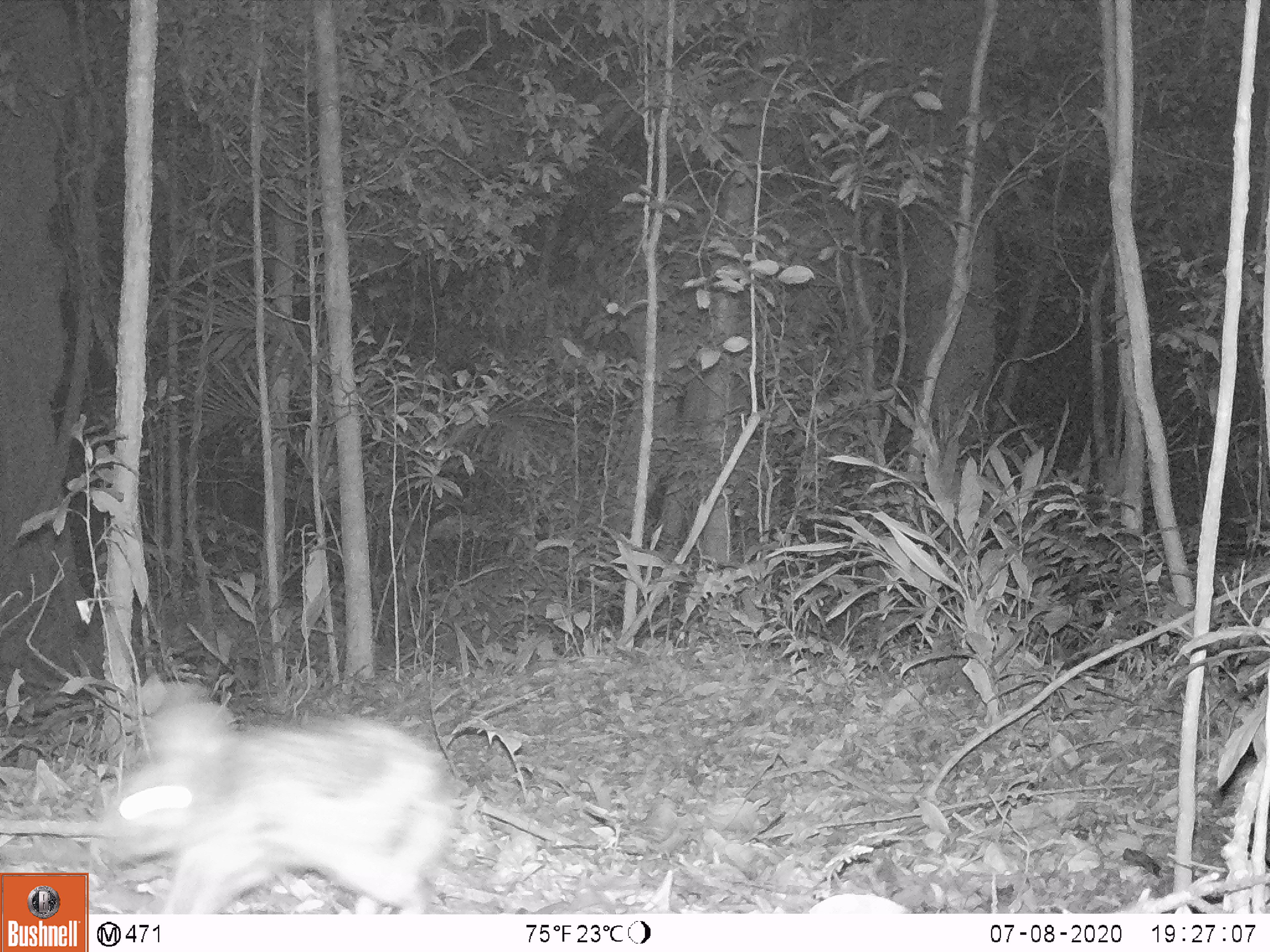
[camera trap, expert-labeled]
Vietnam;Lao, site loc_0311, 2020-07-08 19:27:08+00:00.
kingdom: Animalia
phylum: Chordata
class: Mammalia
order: Lagomorpha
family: Leporidae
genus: Nesolagus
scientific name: Nesolagus timminsi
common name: annamite striped rabbit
Annamite striped rabbit (Nesolagus timminsi). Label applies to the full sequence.